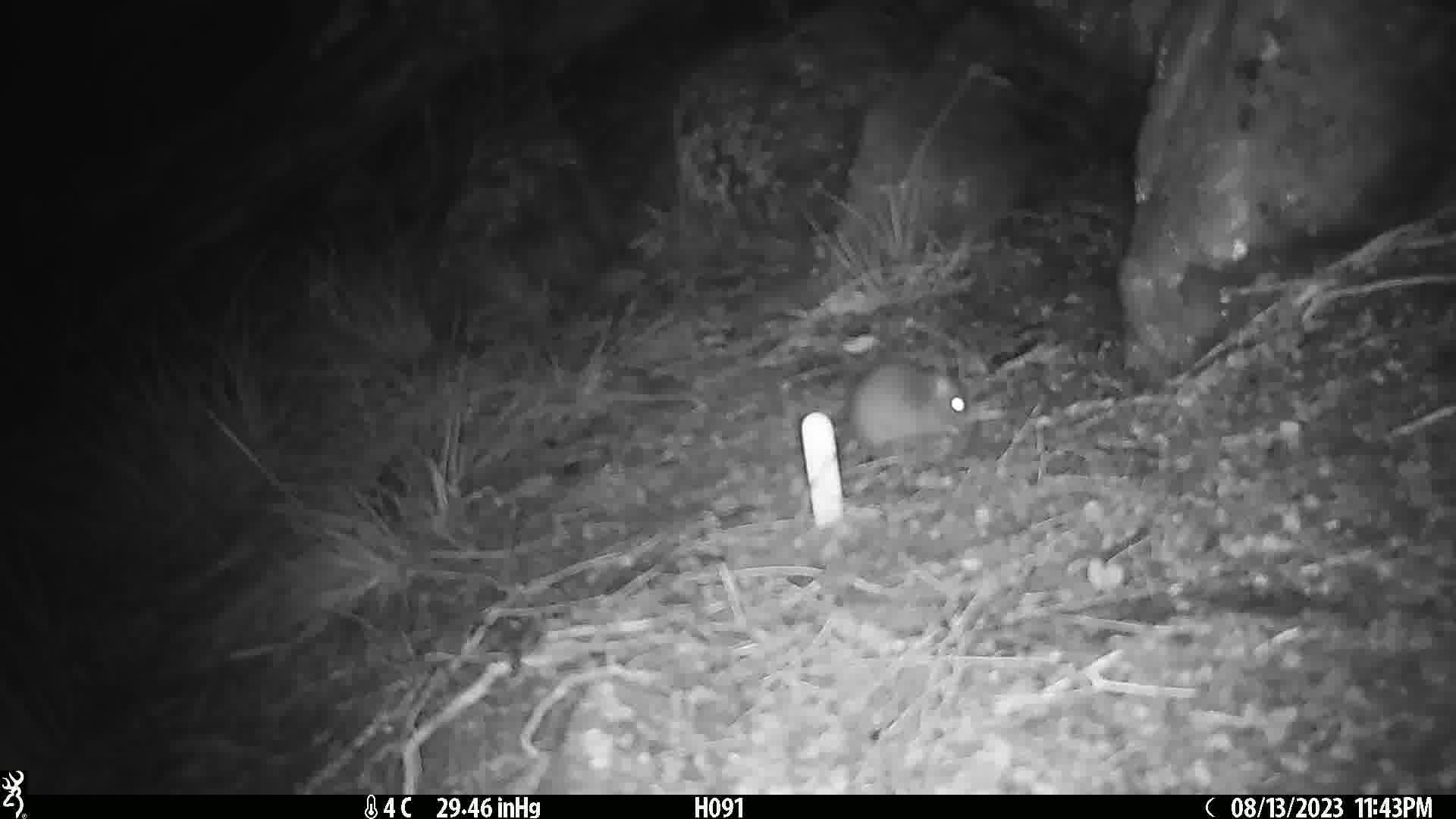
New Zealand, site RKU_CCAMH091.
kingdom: Animalia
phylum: Chordata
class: Mammalia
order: Rodentia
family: Muridae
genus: Rattus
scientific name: Rattus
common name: rat